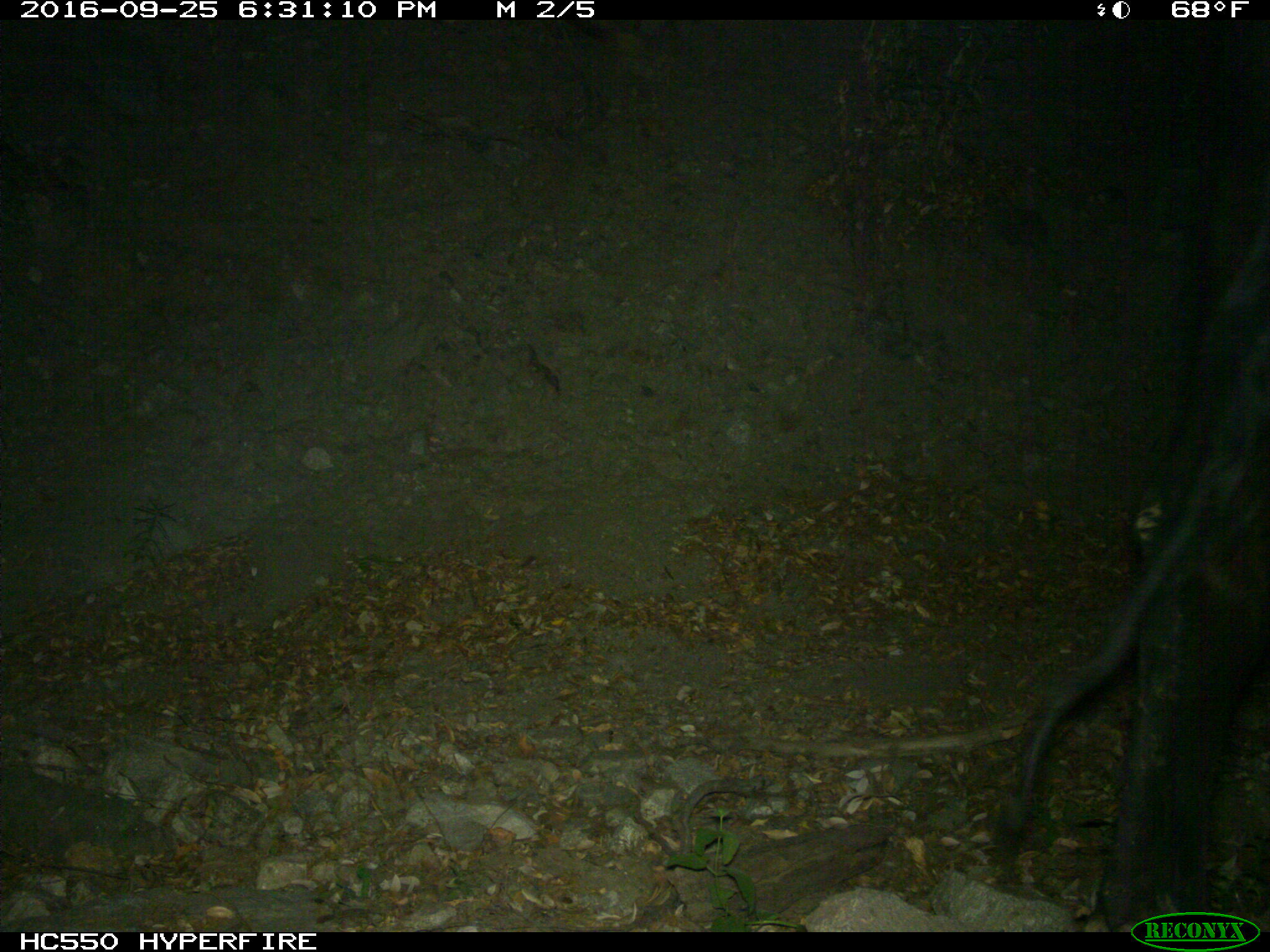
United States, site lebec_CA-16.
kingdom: Animalia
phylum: Chordata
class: Mammalia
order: Artiodactyla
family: Bovidae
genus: Bos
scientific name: Bos taurus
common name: domestic cow